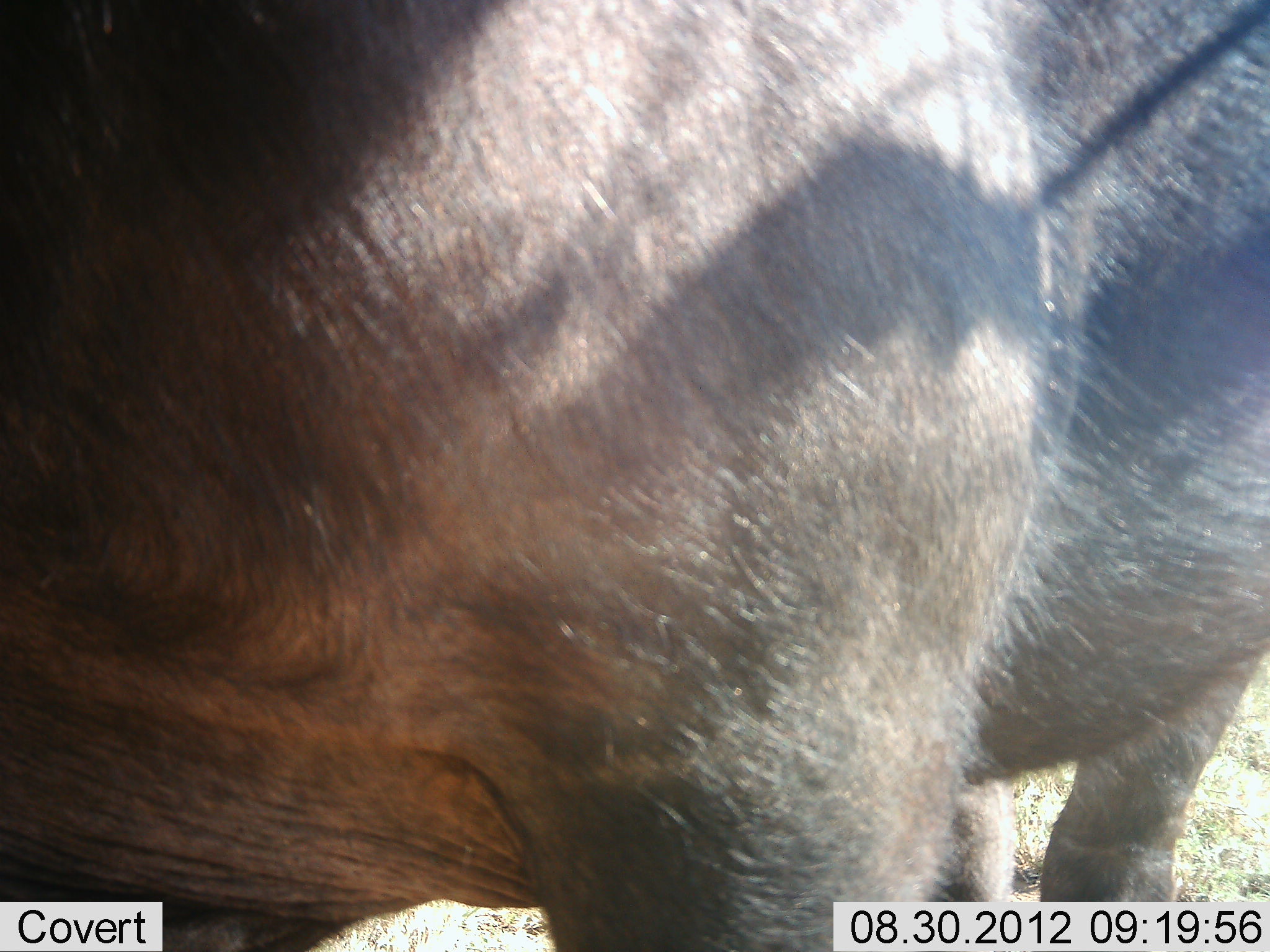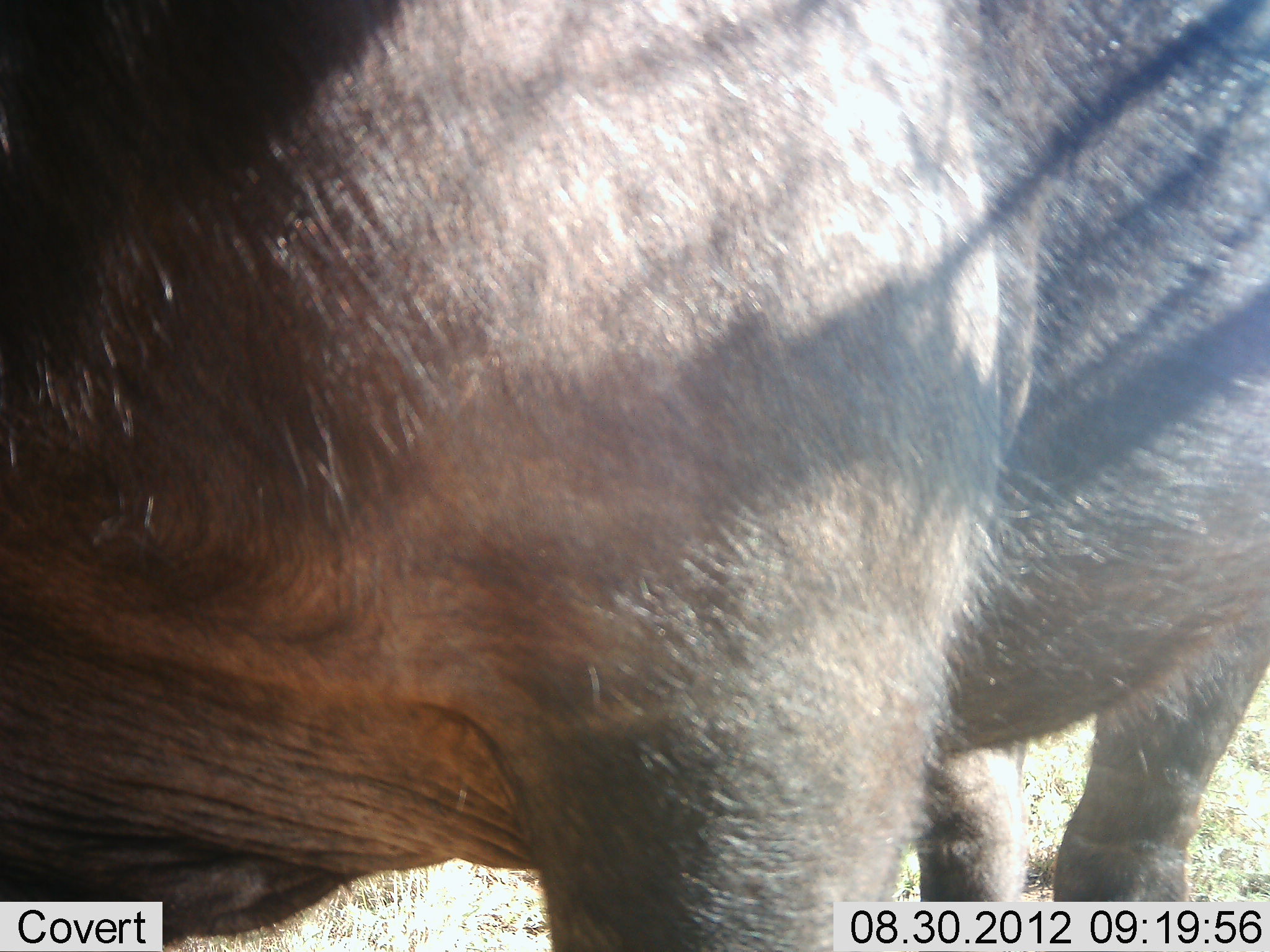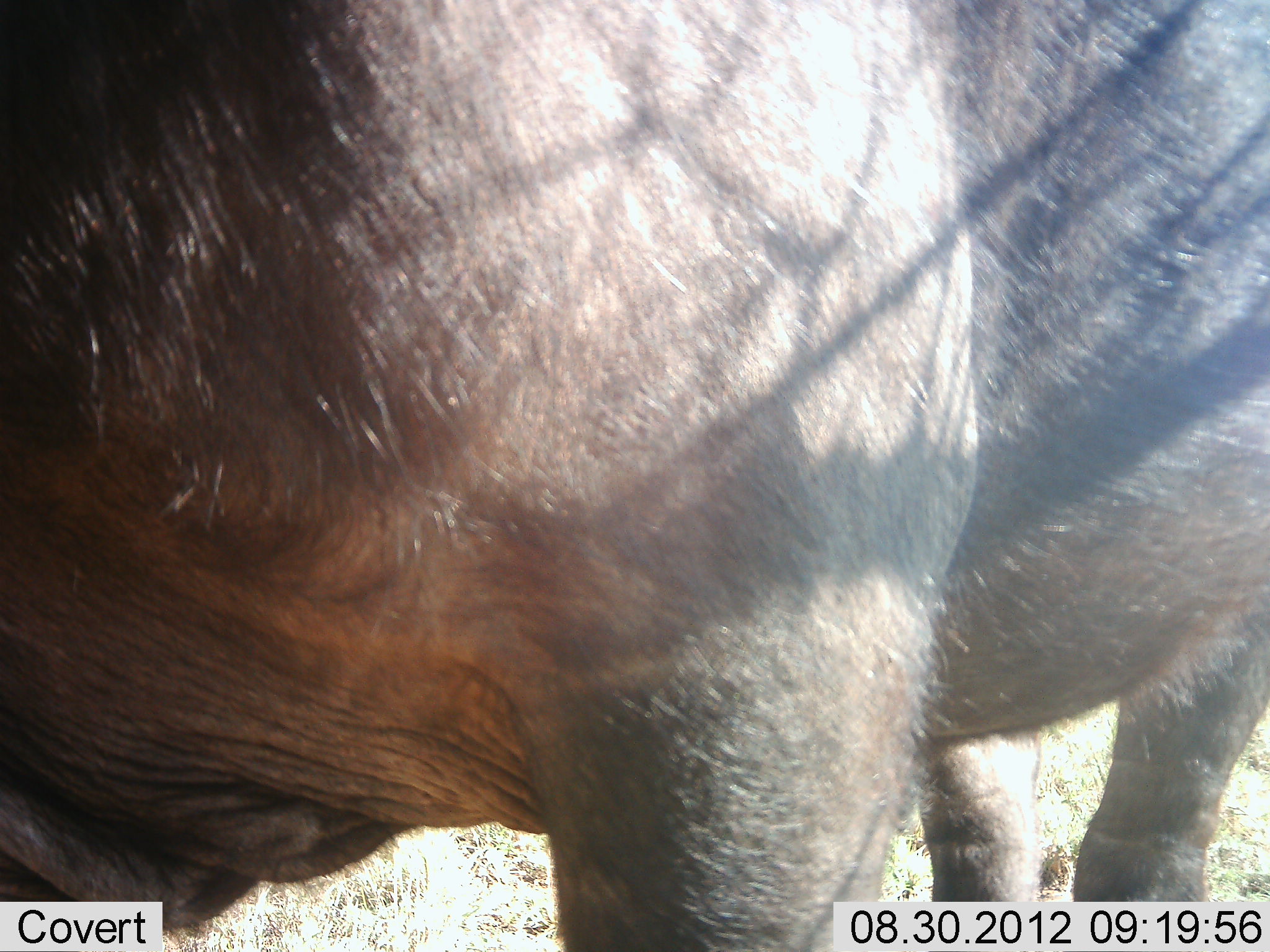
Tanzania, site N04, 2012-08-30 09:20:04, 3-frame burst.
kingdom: Animalia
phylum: Chordata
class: Mammalia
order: Artiodactyla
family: Bovidae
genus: Connochaetes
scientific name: Connochaetes taurinus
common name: blue wildebeest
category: wildebeest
Wildebeest (blue wildebeest) (Connochaetes taurinus), count 1. Behavior (volunteer vote fractions): standing 100%, resting 0%, moving 0%, interacting 0%. Young present (vote fraction): 0%. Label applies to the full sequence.